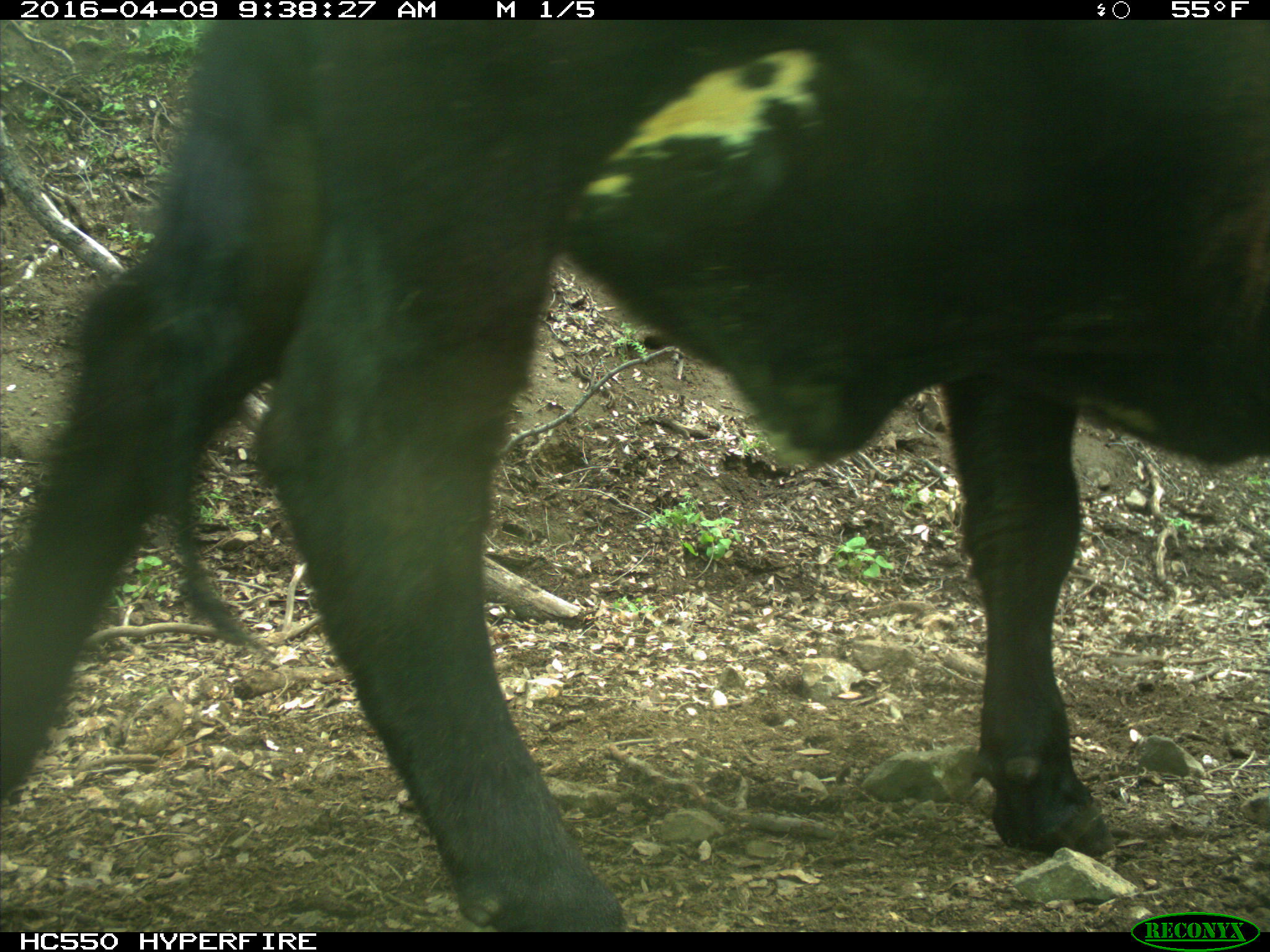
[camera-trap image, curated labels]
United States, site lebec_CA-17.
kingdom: Animalia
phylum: Chordata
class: Mammalia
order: Artiodactyla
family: Bovidae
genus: Bos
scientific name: Bos taurus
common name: domestic cow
Bos taurus (domestic cow).